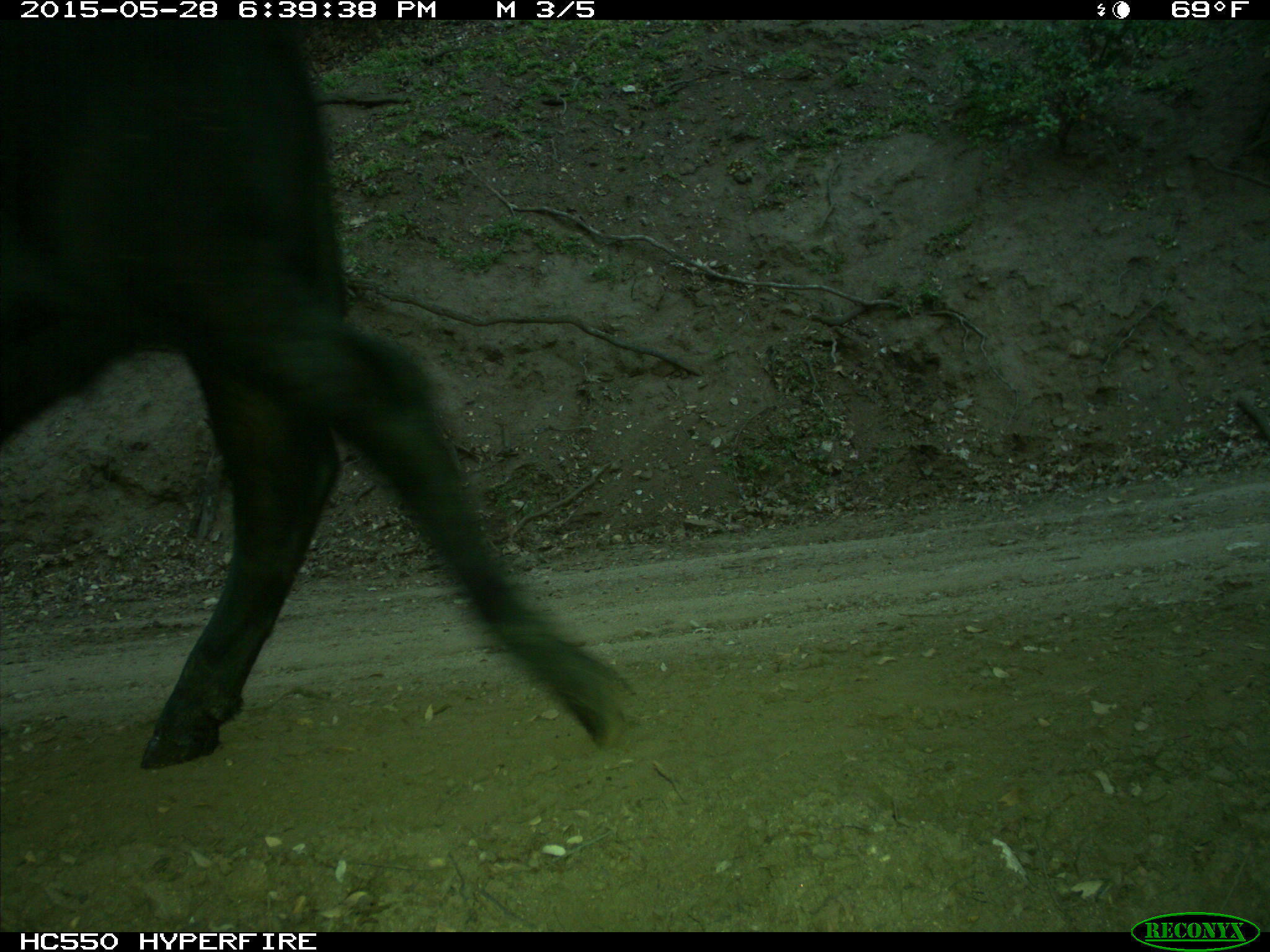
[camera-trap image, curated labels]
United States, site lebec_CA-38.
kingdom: Animalia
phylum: Chordata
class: Mammalia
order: Artiodactyla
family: Bovidae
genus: Bos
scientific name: Bos taurus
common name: domestic cow